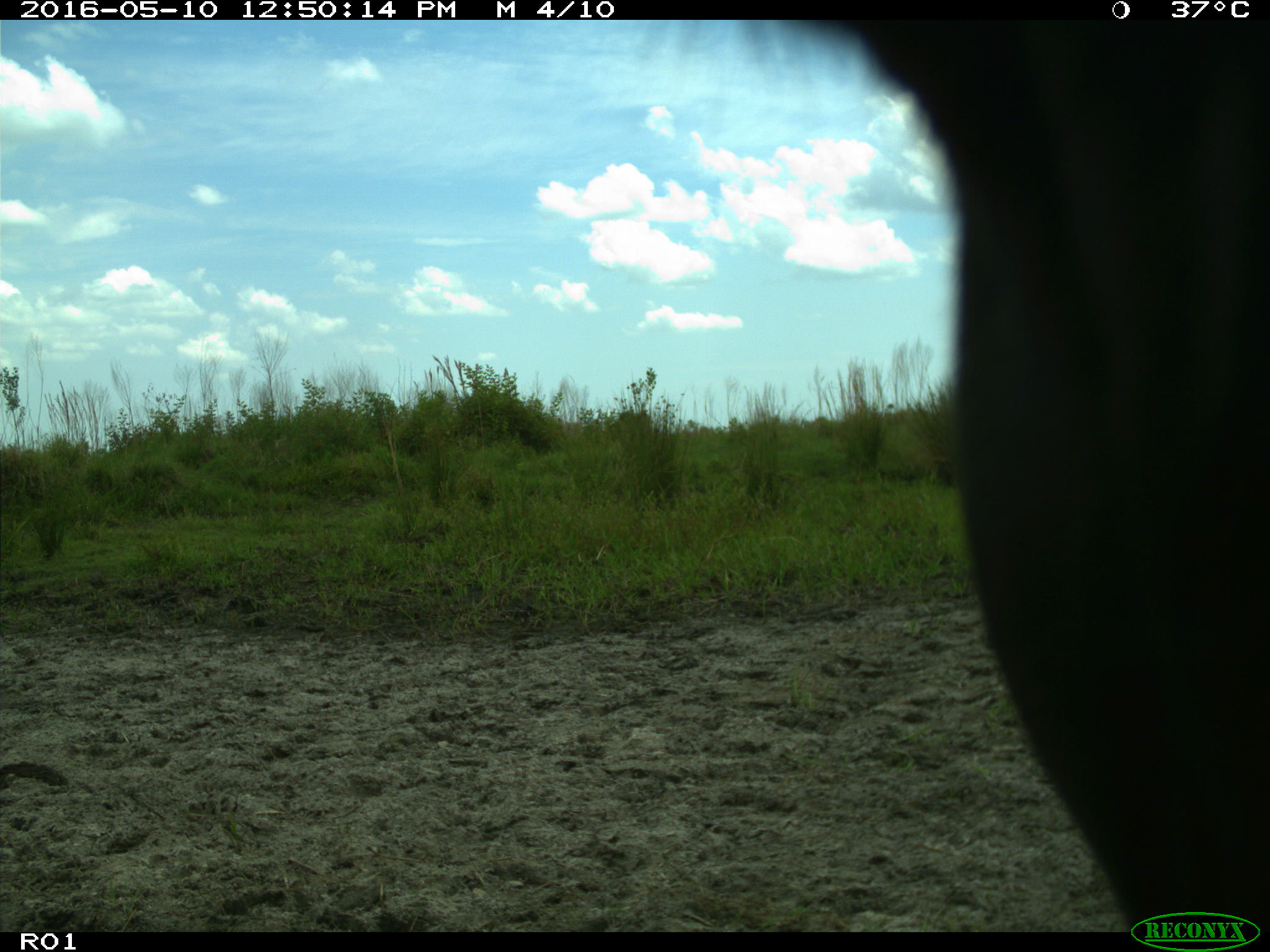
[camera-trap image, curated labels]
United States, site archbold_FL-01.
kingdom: Animalia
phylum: Chordata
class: Mammalia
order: Artiodactyla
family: Bovidae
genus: Bos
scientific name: Bos taurus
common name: domestic cow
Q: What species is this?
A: Bos taurus (domestic cow).